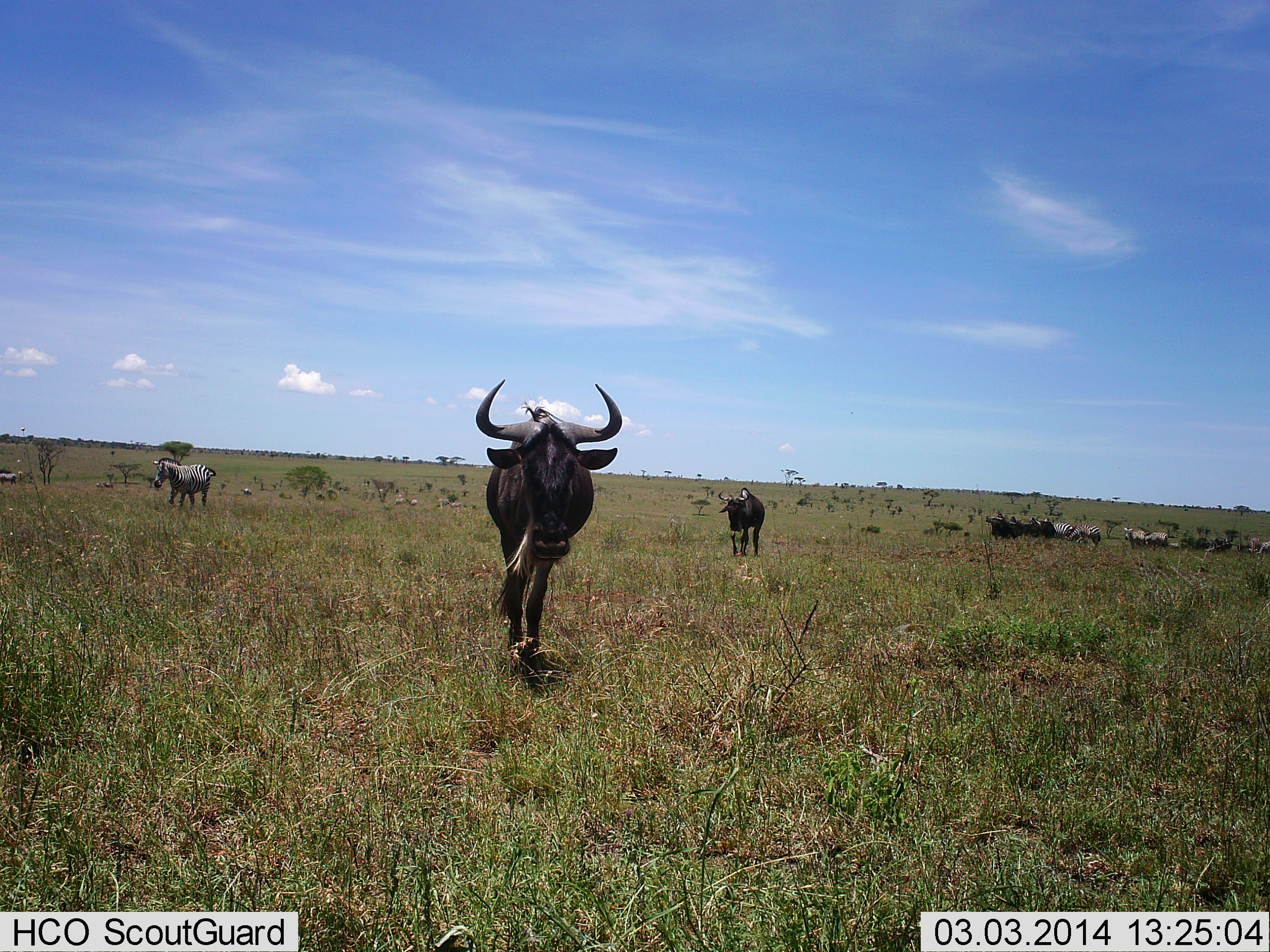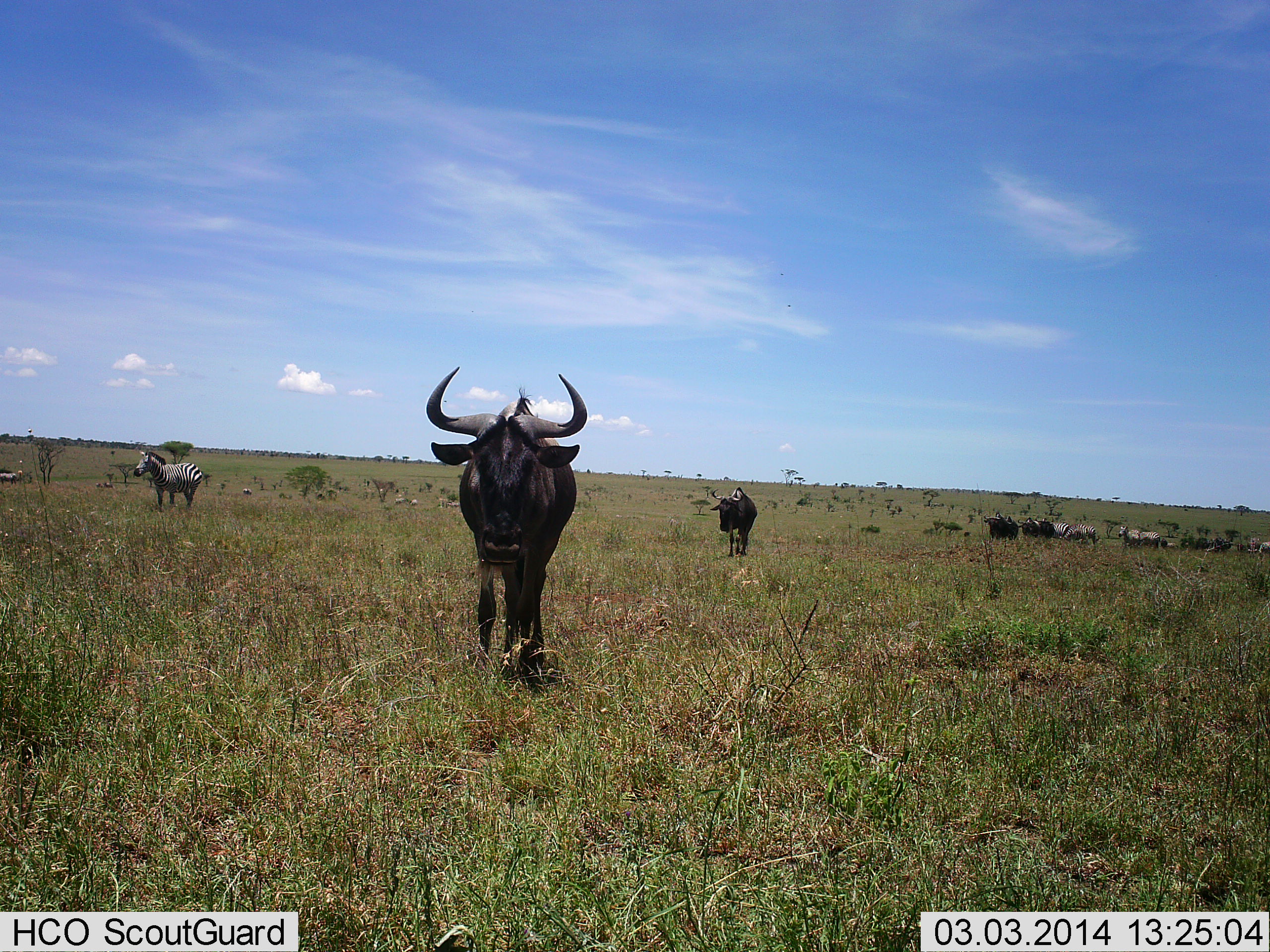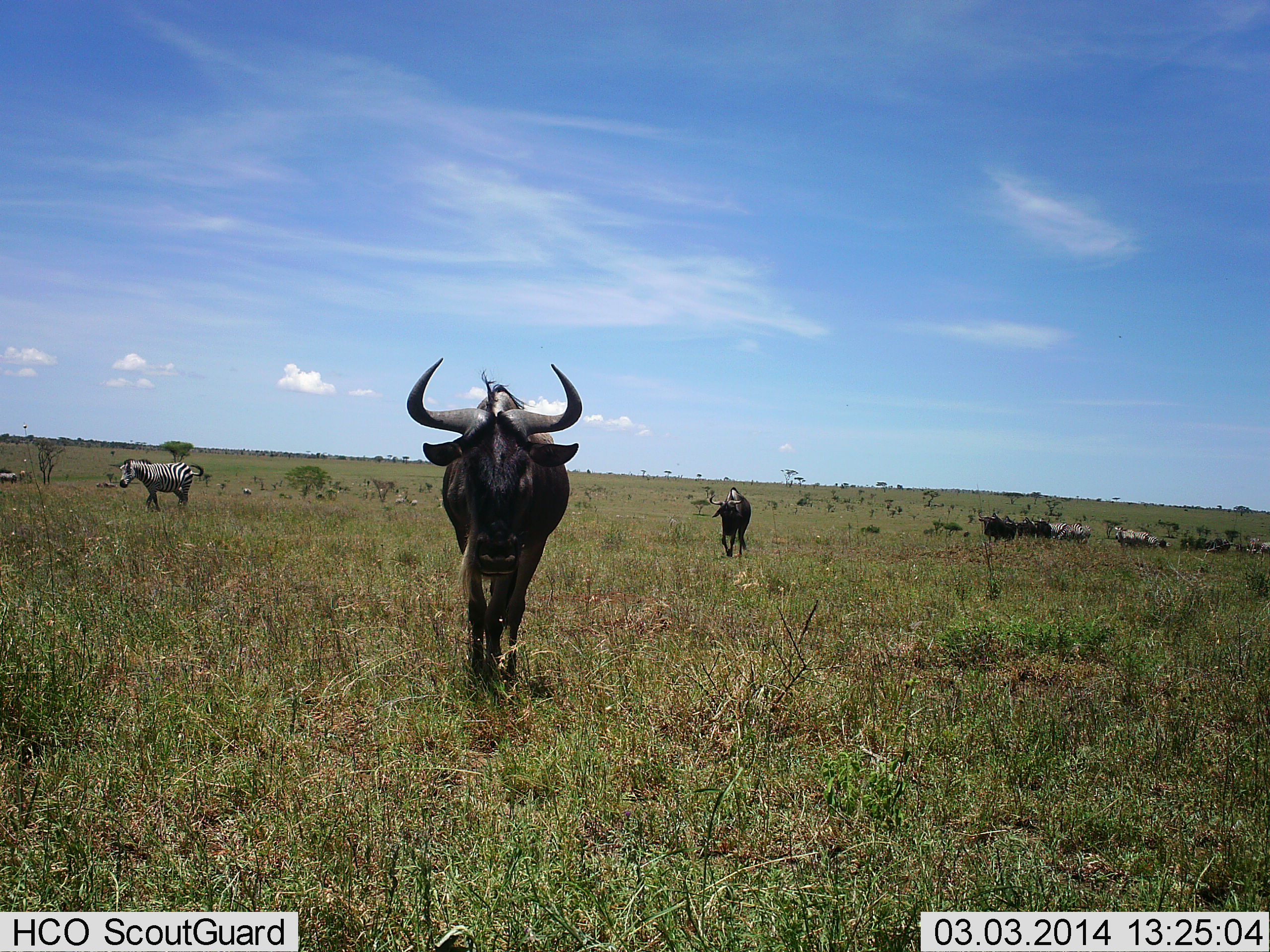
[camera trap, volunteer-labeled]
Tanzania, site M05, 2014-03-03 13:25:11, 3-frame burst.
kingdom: Animalia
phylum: Chordata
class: Mammalia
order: Artiodactyla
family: Bovidae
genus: Connochaetes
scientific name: Connochaetes taurinus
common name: blue wildebeest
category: wildebeest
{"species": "wildebeest (blue wildebeest) (Connochaetes taurinus)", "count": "9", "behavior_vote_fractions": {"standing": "25%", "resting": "0%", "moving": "92%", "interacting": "0%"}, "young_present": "0%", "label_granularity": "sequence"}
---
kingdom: Animalia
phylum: Chordata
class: Mammalia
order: Perissodactyla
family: Equidae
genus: Equus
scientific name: Equus quagga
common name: plains zebra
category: zebra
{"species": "zebra (plains zebra) (Equus quagga)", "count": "2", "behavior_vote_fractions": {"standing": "30%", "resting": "0%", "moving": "90%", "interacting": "0%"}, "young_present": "0%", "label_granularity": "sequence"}